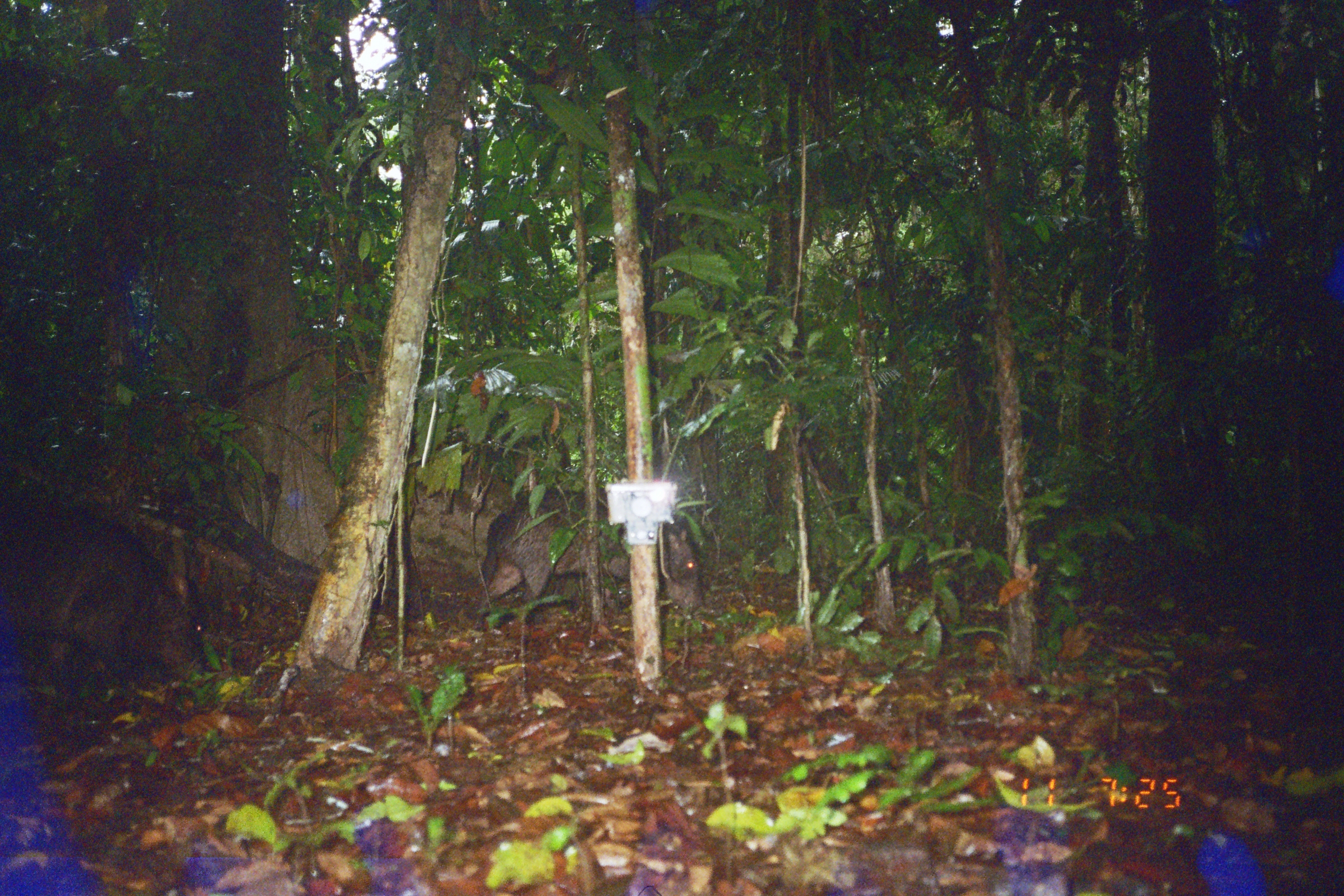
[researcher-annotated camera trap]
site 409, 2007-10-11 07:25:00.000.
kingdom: Animalia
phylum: Chordata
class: Mammalia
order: Artiodactyla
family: Tayassuidae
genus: Tayassu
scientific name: Tayassu pecari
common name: white-lipped peccary